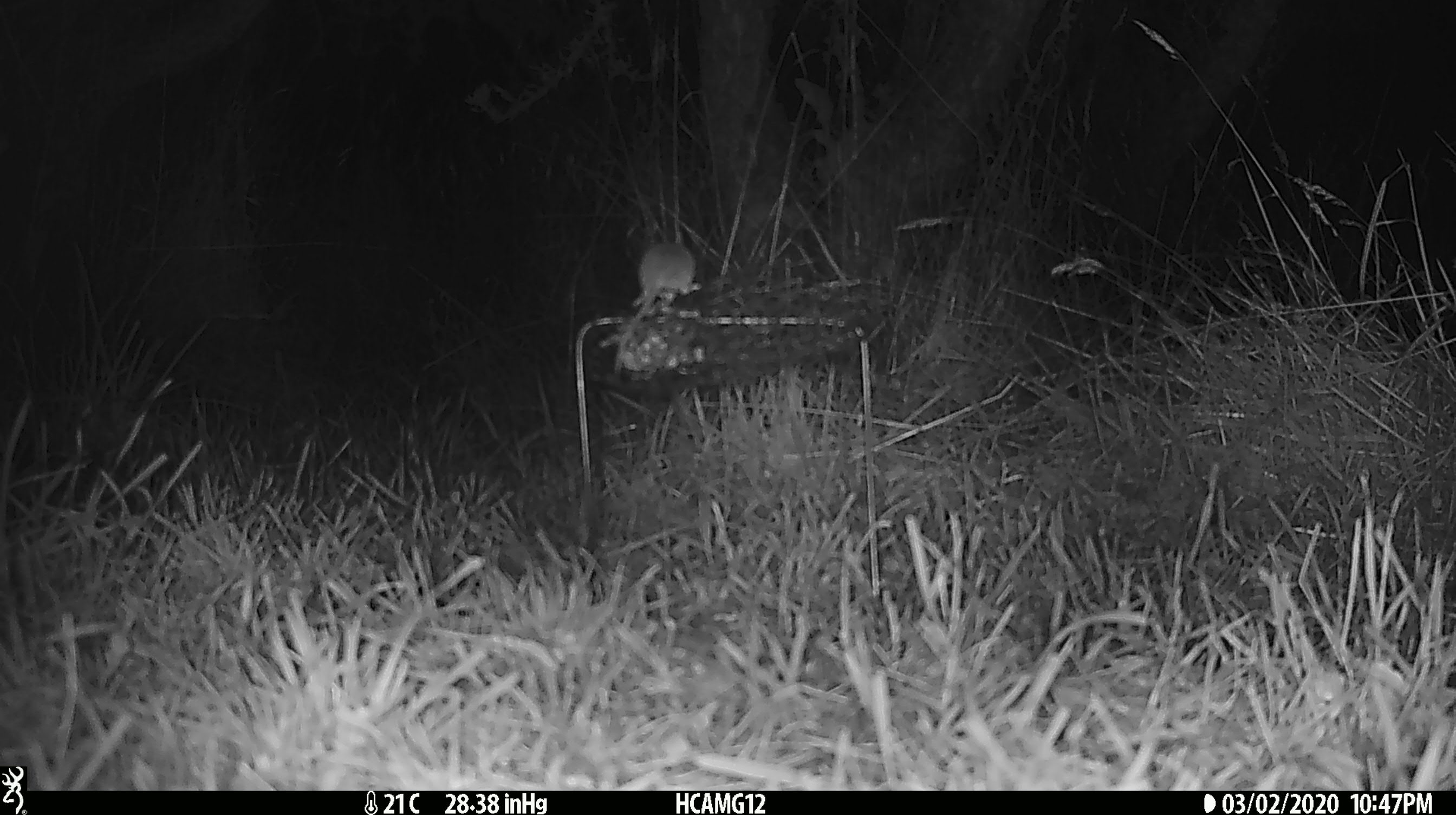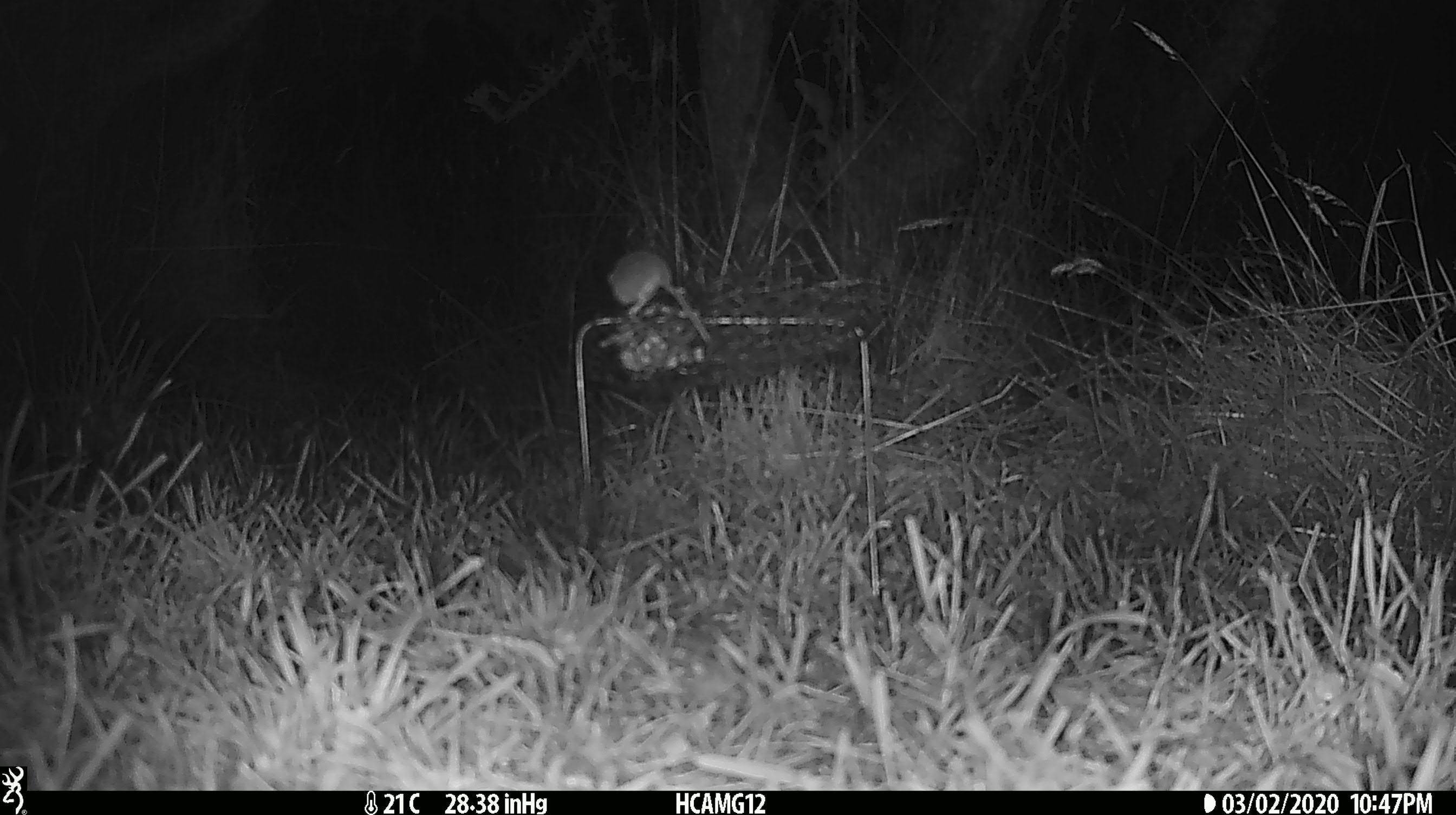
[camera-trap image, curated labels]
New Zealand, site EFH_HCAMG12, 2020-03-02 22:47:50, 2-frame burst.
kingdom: Animalia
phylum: Chordata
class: Mammalia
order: Rodentia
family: Muridae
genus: Mus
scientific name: Mus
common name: mouse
Mouse (Mus).